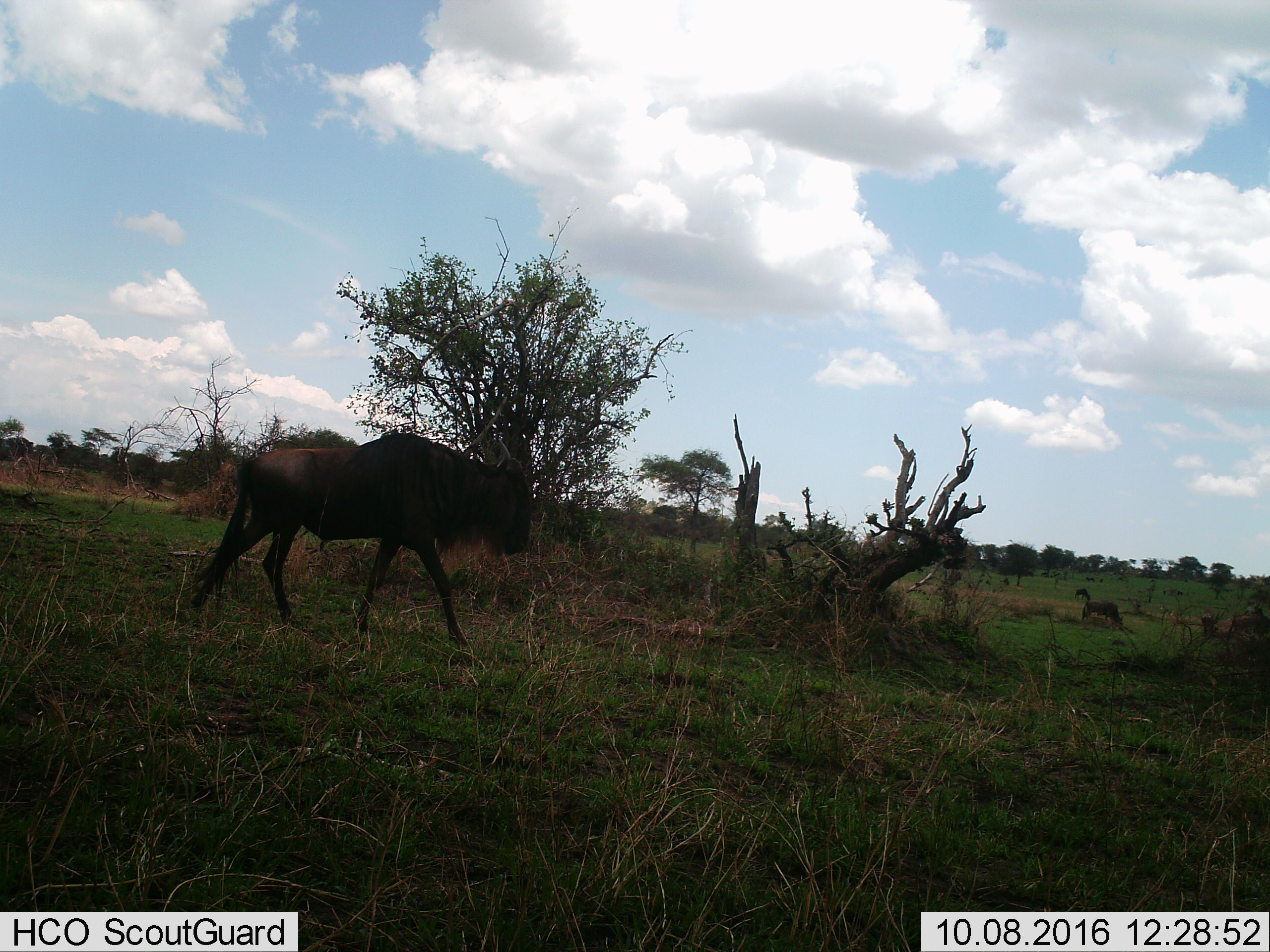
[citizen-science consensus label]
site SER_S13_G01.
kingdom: Animalia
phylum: Chordata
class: Mammalia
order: Artiodactyla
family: Bovidae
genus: Connochaetes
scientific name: Connochaetes taurinus taurinus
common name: blue wildebeest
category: wildebeestblue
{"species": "wildebeestblue (blue wildebeest) (Connochaetes taurinus taurinus)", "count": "4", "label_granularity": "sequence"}